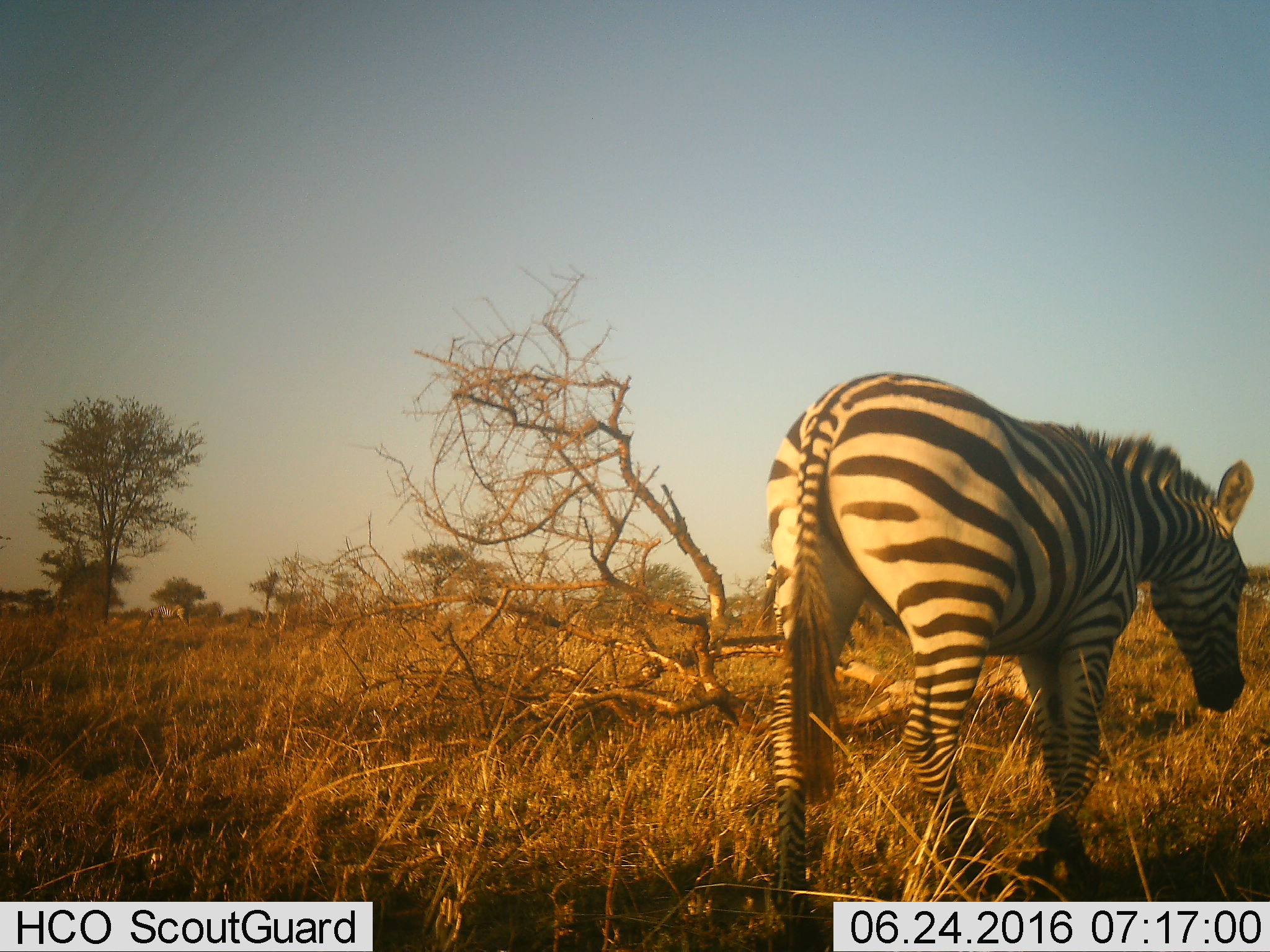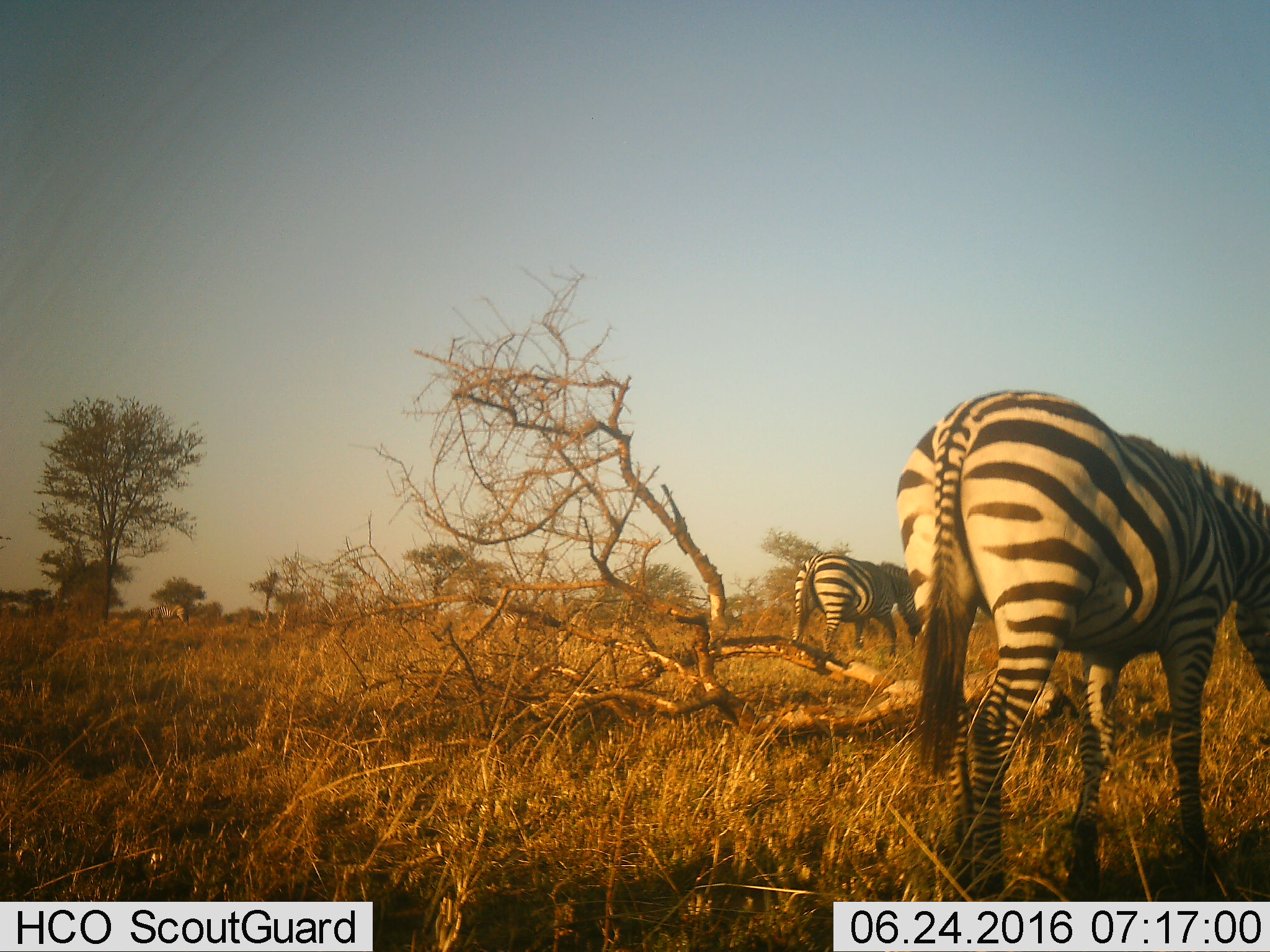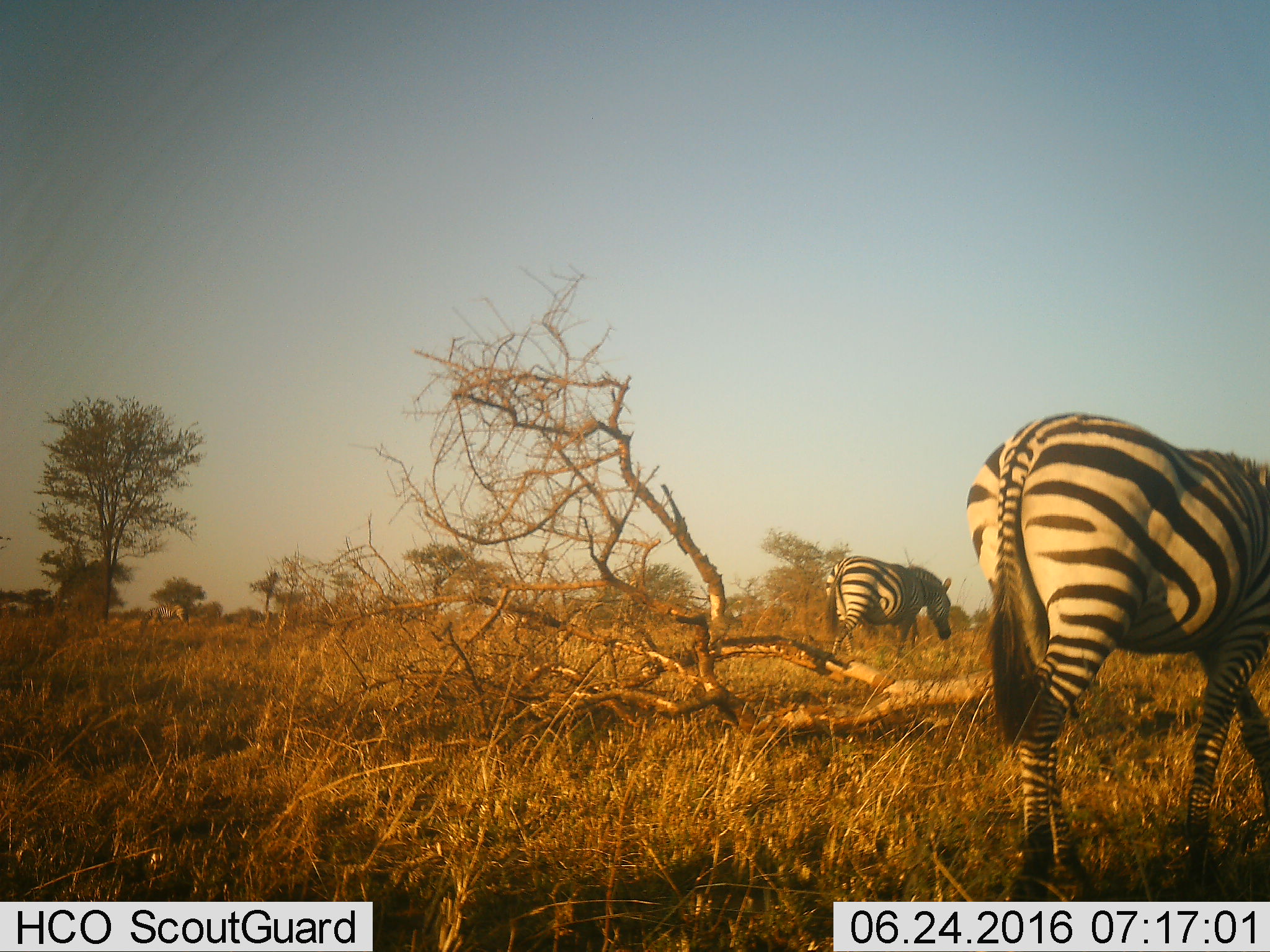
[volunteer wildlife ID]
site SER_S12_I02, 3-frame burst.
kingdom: Animalia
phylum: Chordata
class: Mammalia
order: Perissodactyla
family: Equidae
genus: Equus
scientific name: Equus quagga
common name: plains zebra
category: zebraplains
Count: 2.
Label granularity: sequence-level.